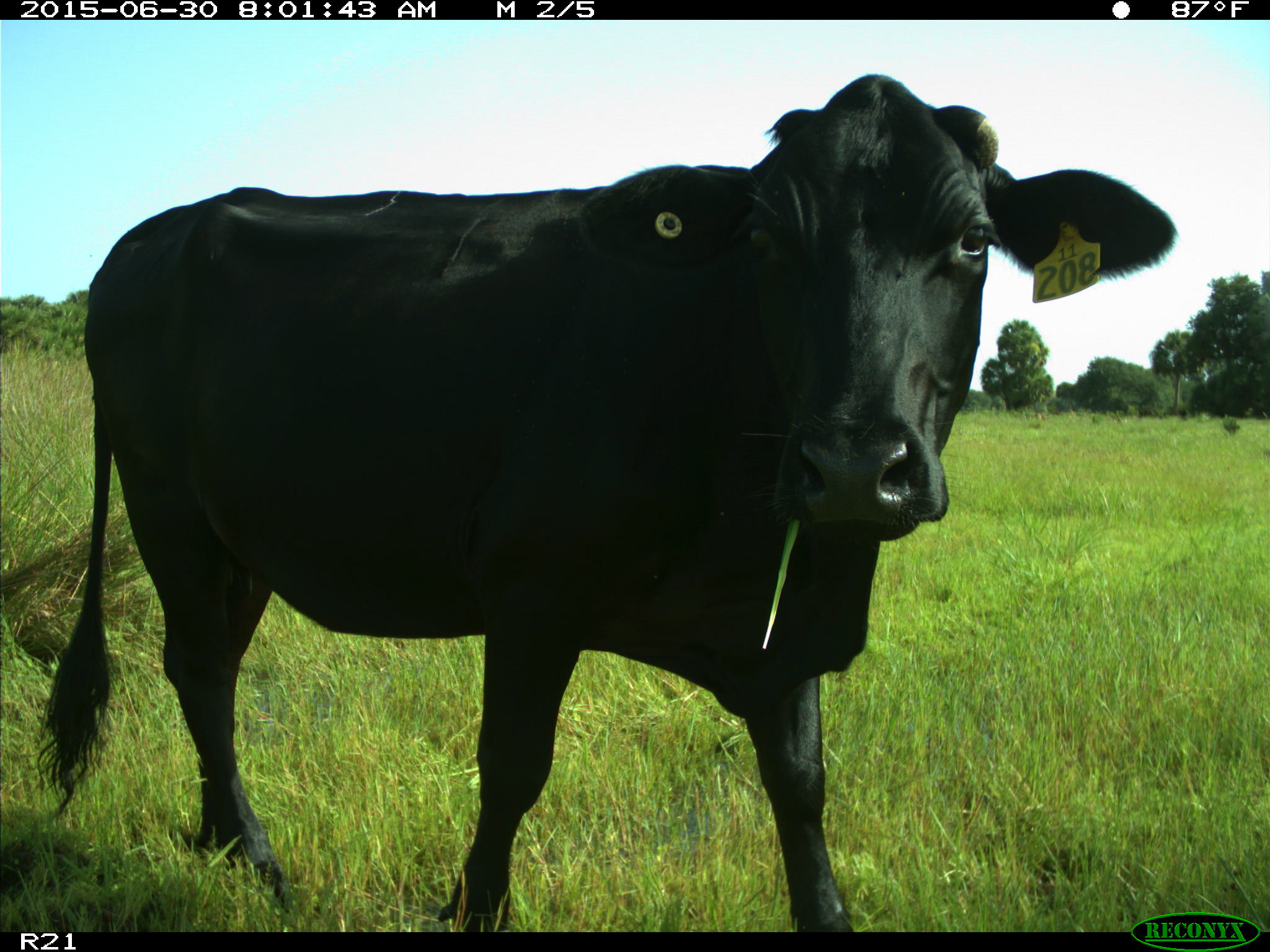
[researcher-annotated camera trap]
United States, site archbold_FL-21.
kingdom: Animalia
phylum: Chordata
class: Mammalia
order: Artiodactyla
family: Bovidae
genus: Bos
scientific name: Bos taurus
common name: domestic cow